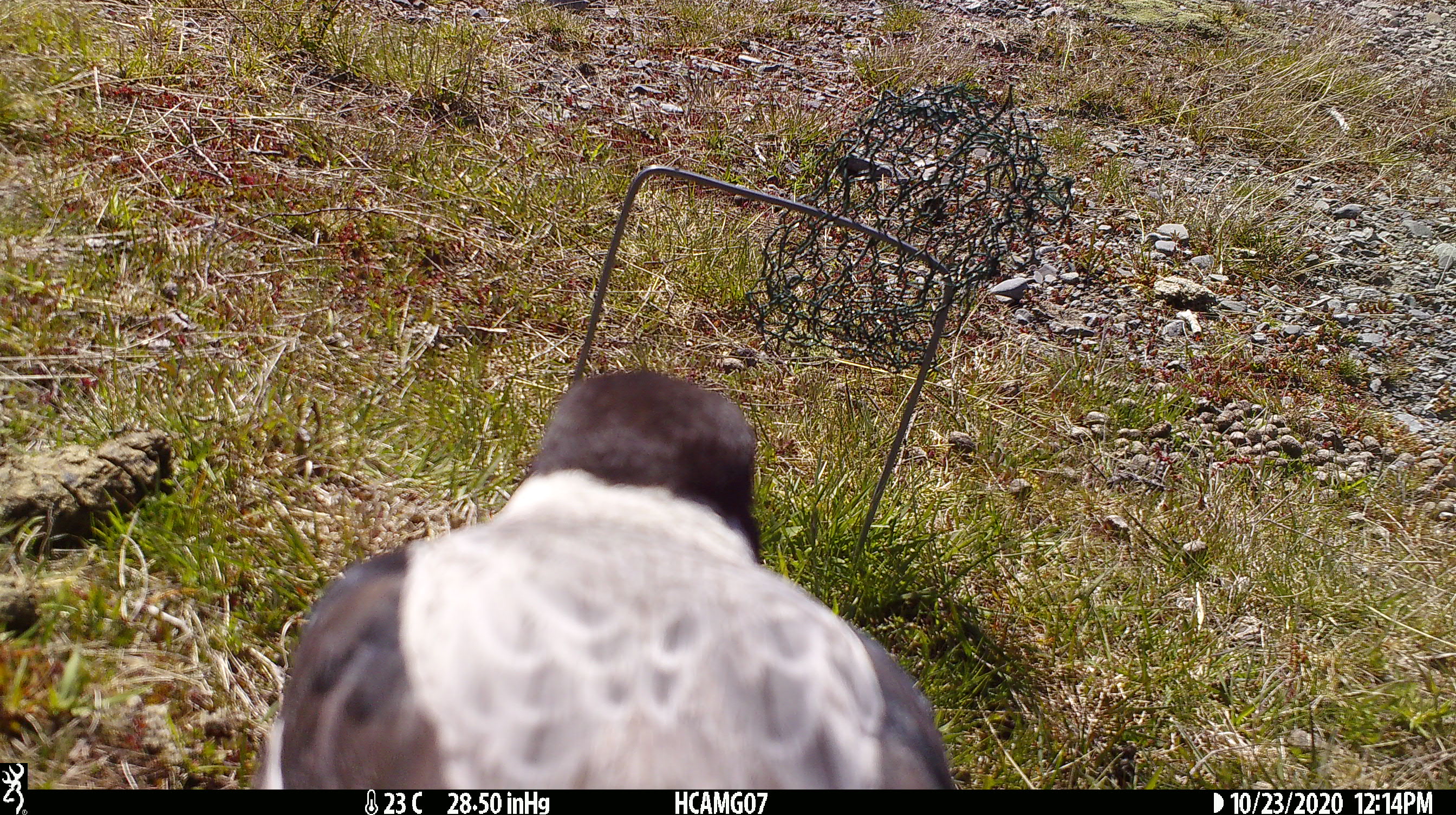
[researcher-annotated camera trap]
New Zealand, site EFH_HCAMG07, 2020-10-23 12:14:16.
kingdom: Animalia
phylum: Chordata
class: Aves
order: Passeriformes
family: Artamidae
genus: Gymnorhina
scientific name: Gymnorhina tibicen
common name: australian magpie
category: magpie